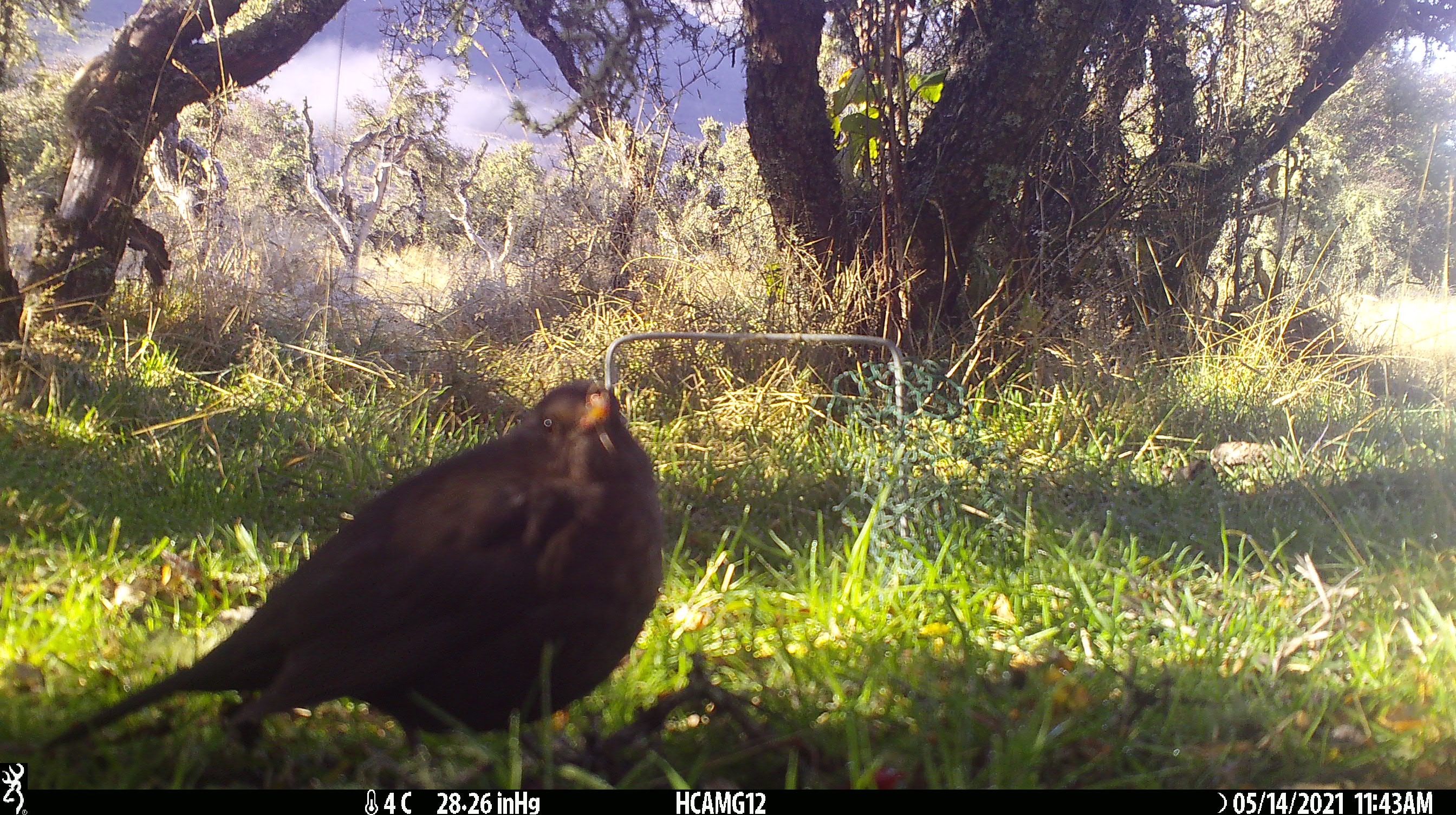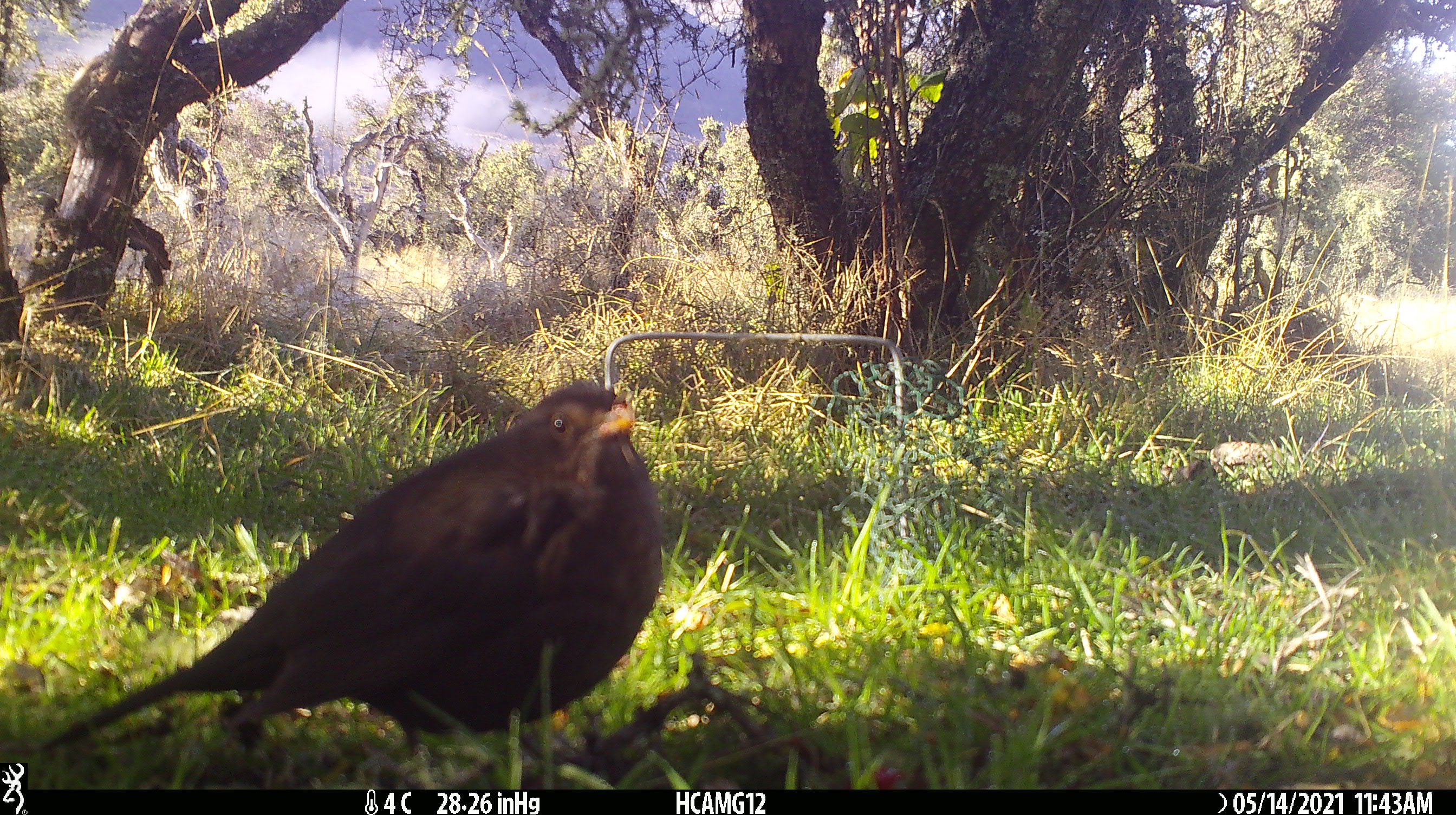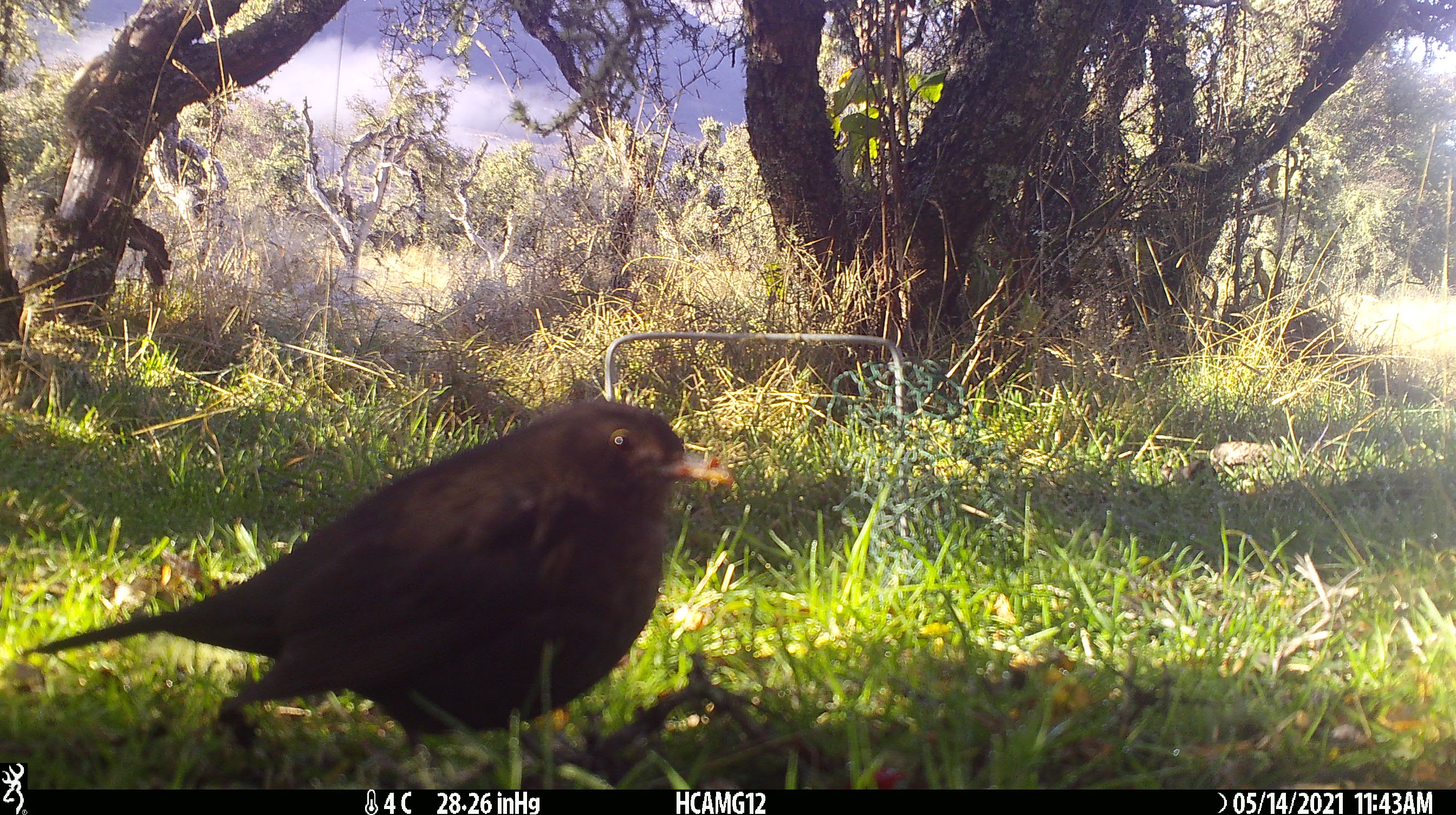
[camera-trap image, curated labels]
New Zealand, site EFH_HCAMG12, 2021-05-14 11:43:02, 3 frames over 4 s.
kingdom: Animalia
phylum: Chordata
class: Aves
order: Passeriformes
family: Turdidae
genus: Turdus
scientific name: Turdus merula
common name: eurasian blackbird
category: blackbird